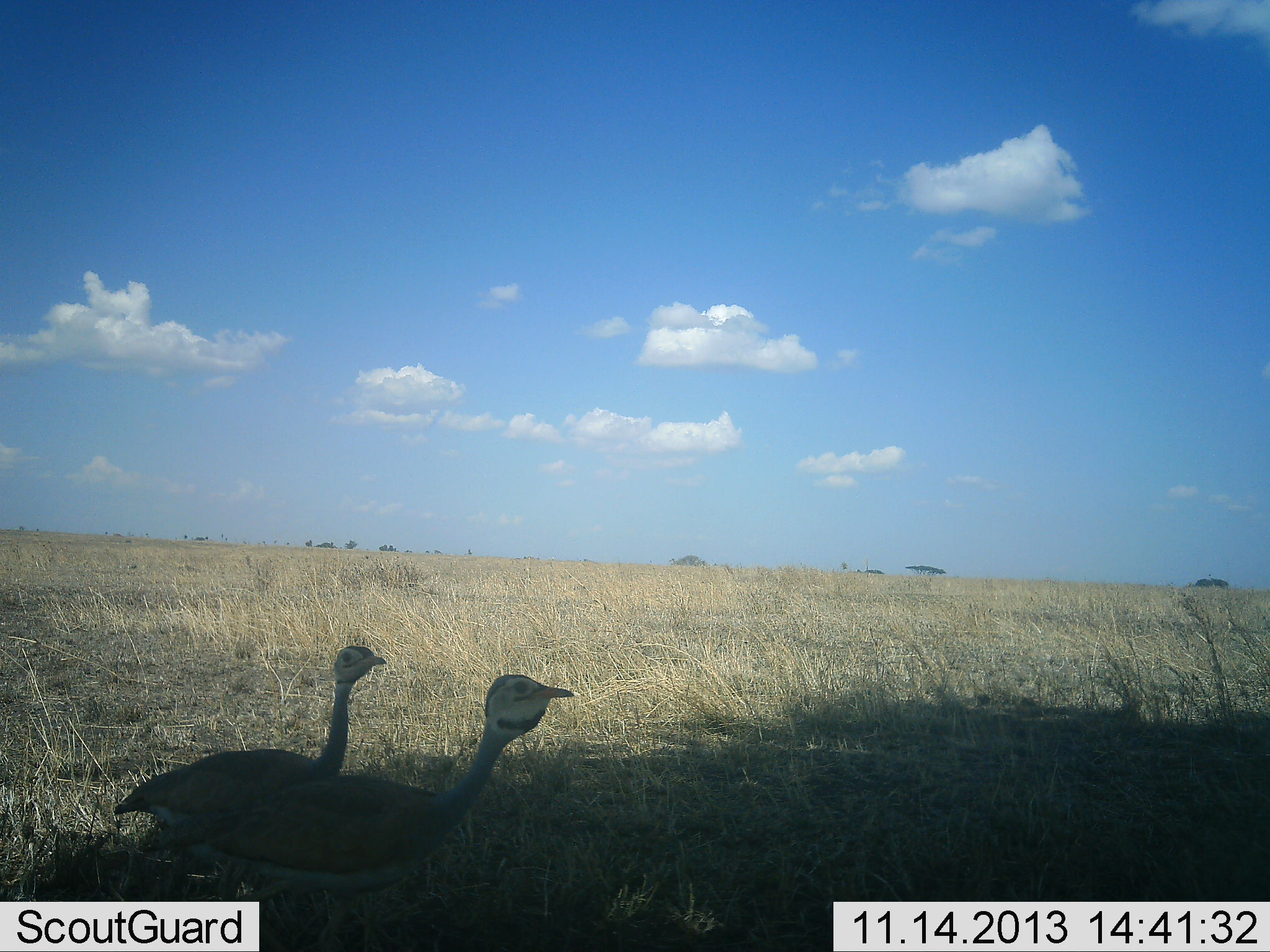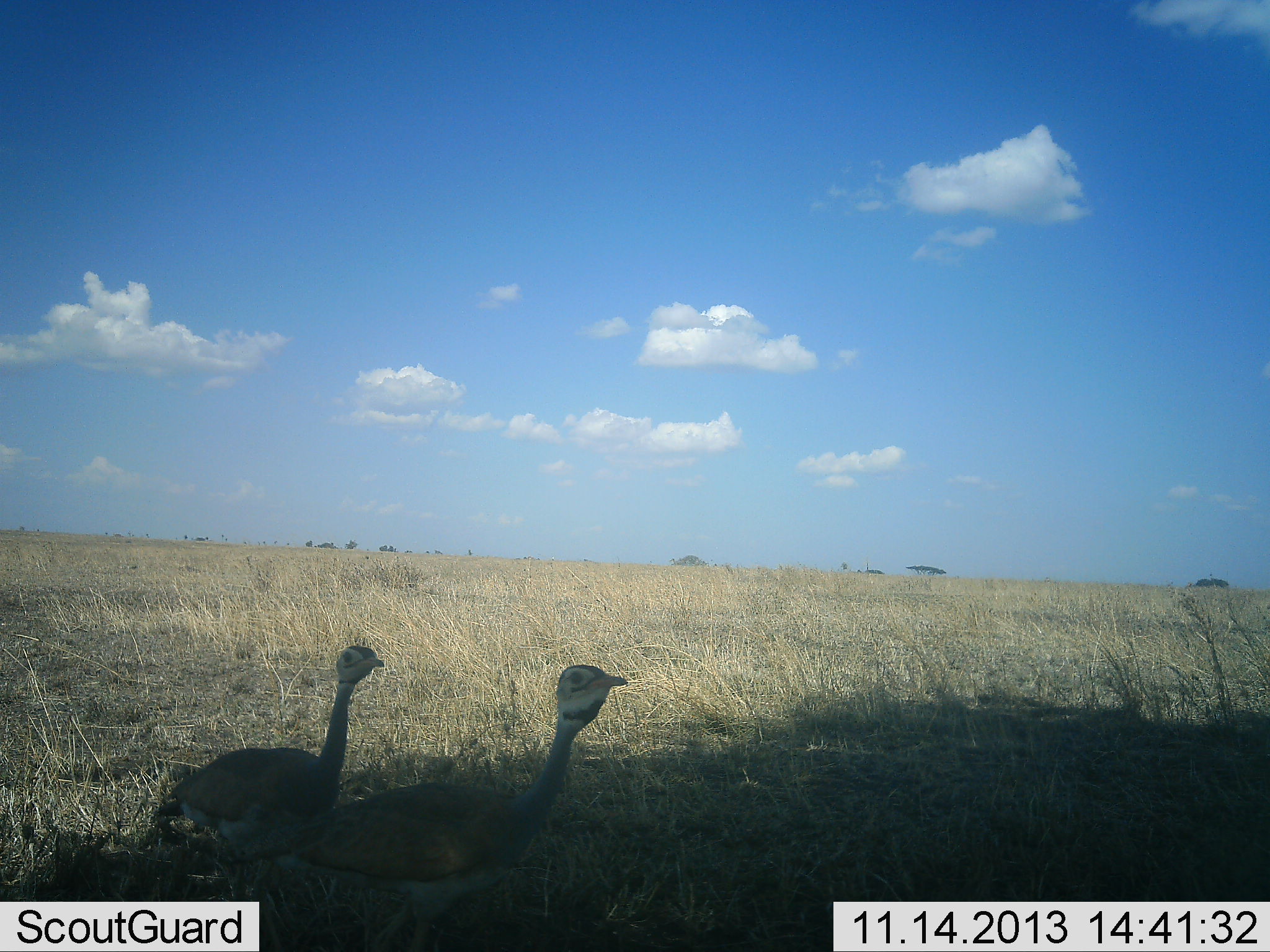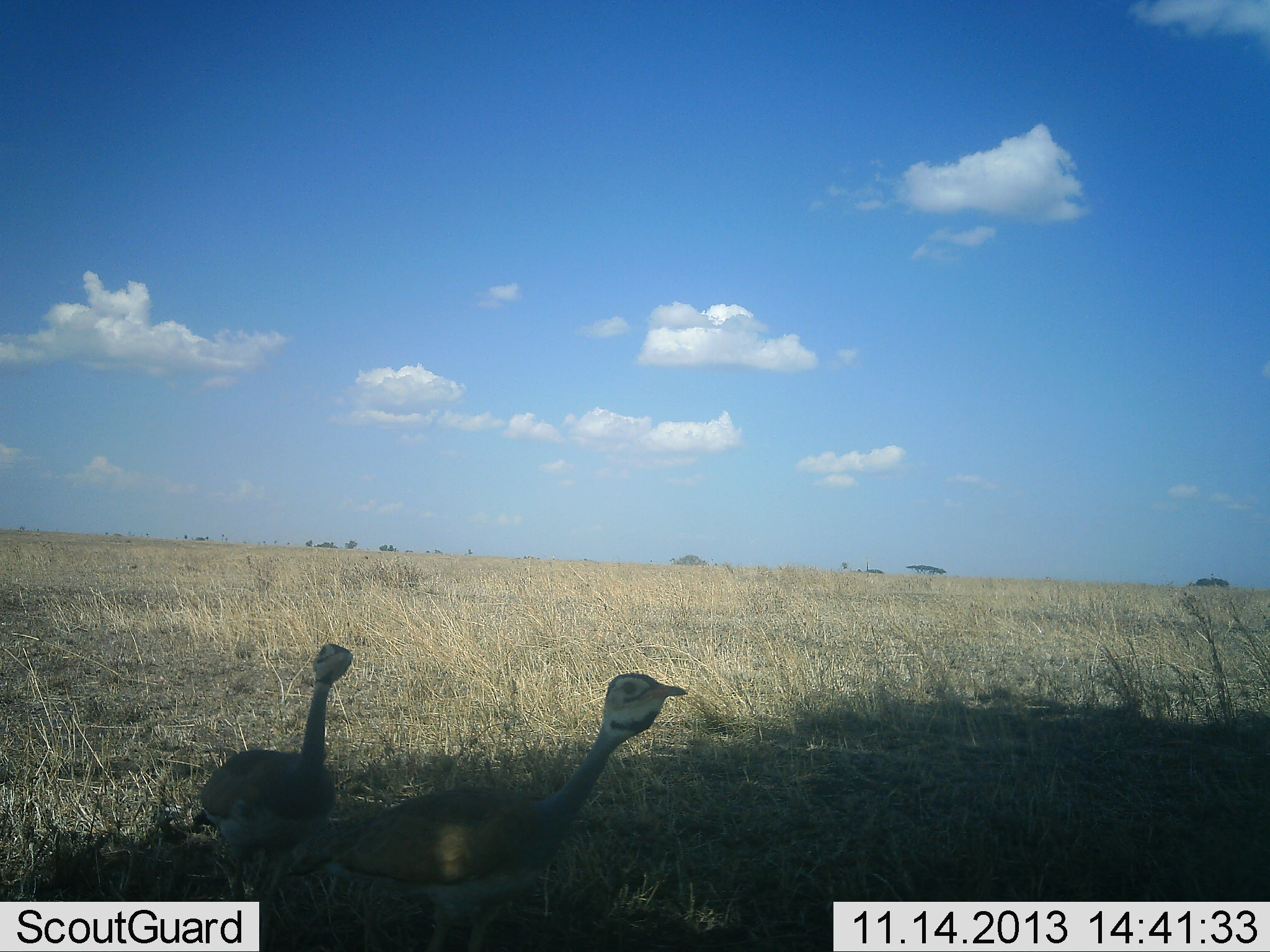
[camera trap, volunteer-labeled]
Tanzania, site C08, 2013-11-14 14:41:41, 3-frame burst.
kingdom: Animalia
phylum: Chordata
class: Aves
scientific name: Aves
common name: bird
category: otherbird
Otherbird (bird) (Aves), count 2. Behavior (volunteer vote fractions): standing 50%, resting 0%, moving 80%, interacting 10%. Young present (vote fraction): 0%. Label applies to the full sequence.